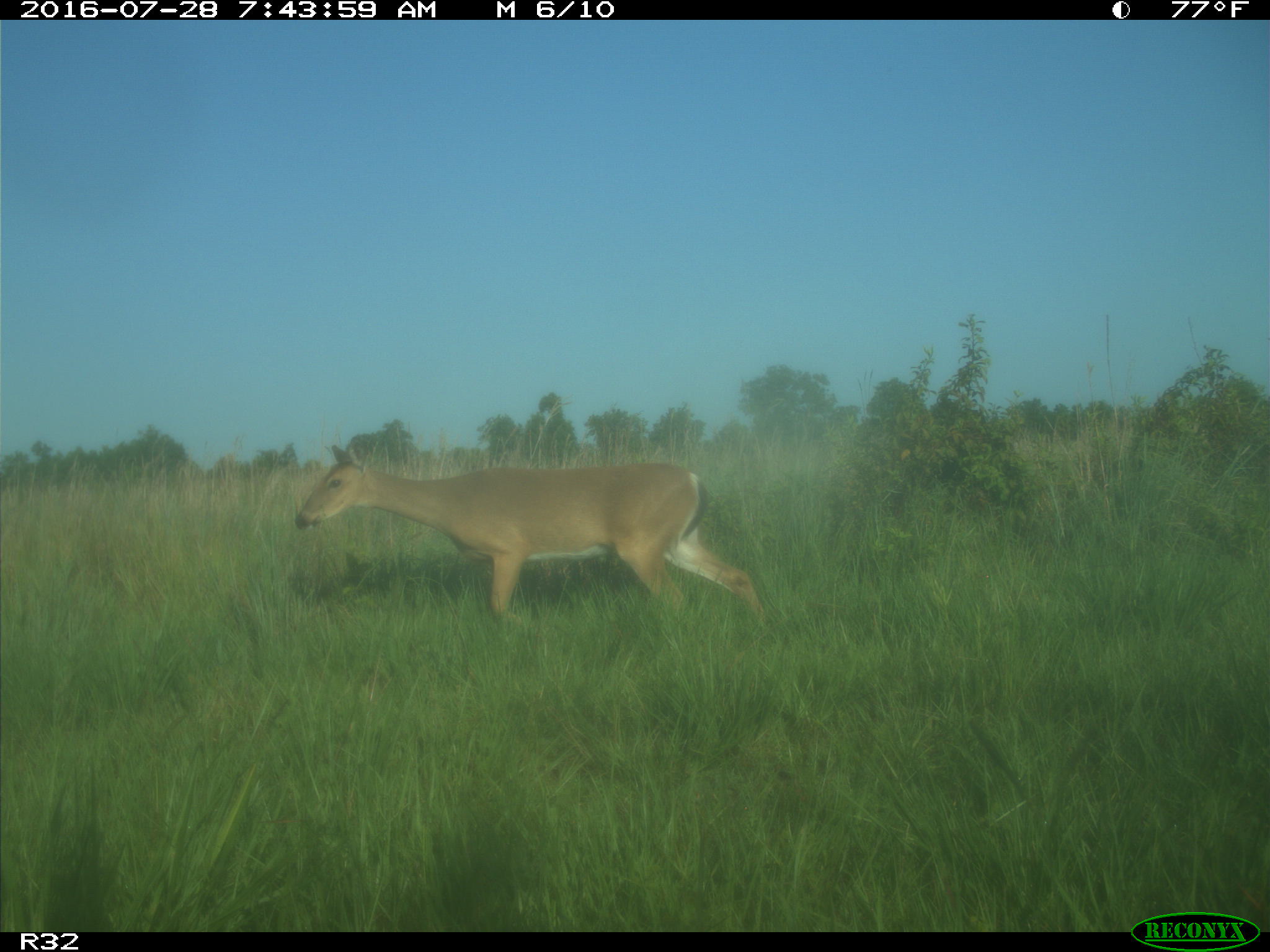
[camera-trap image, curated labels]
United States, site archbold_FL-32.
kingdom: Animalia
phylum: Chordata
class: Mammalia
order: Artiodactyla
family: Cervidae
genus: Odocoileus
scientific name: Odocoileus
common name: deer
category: unidentified deer